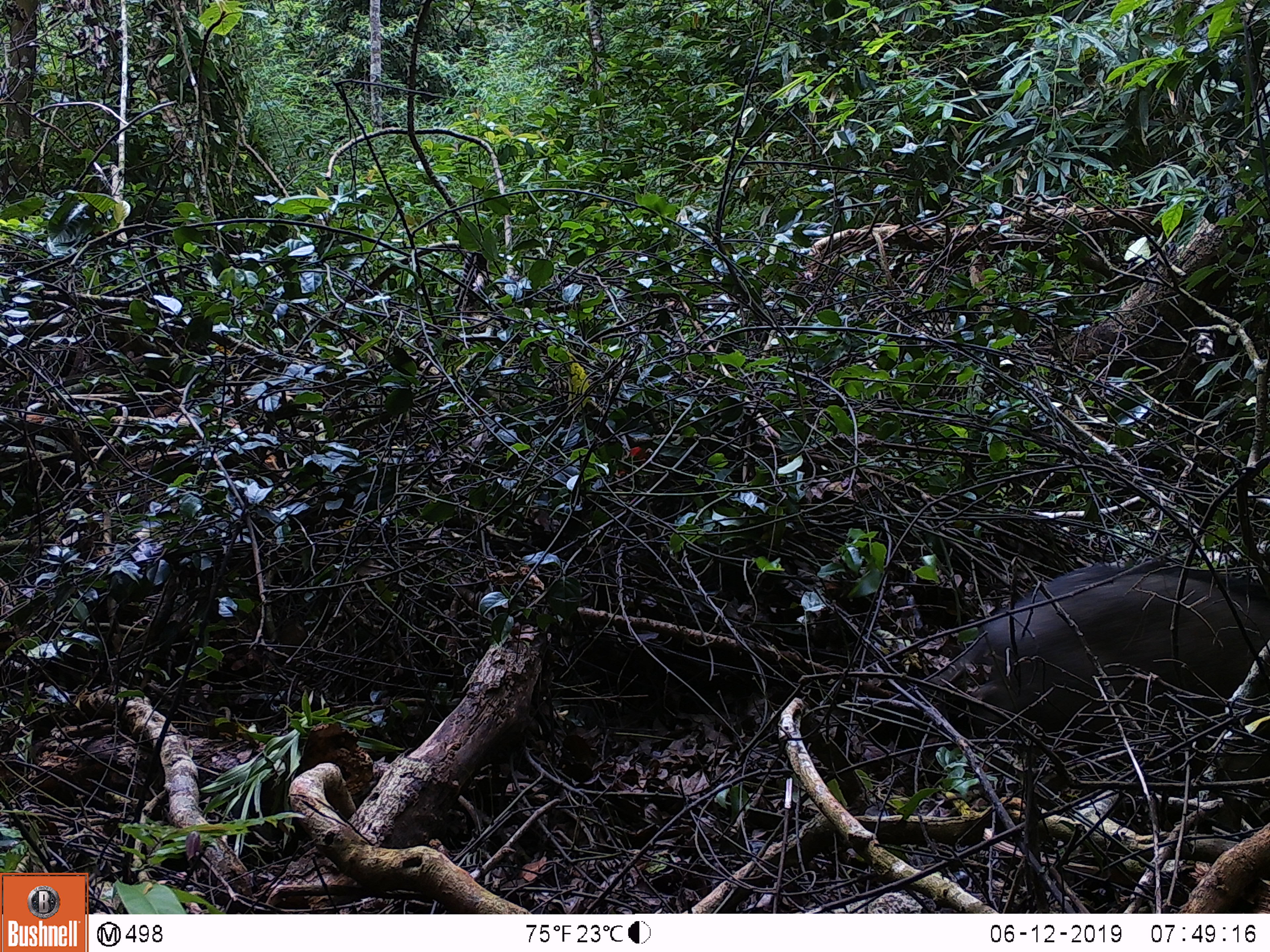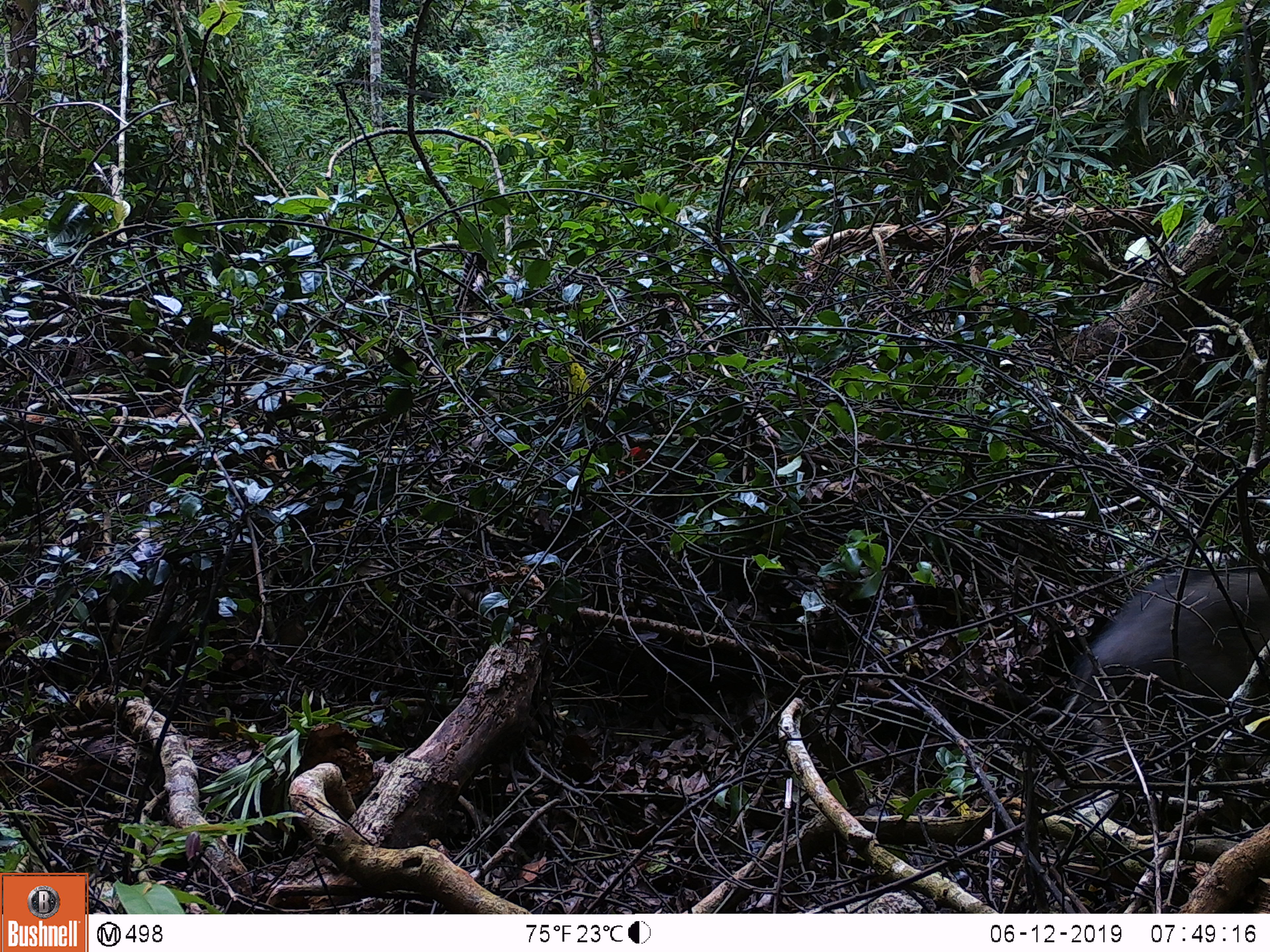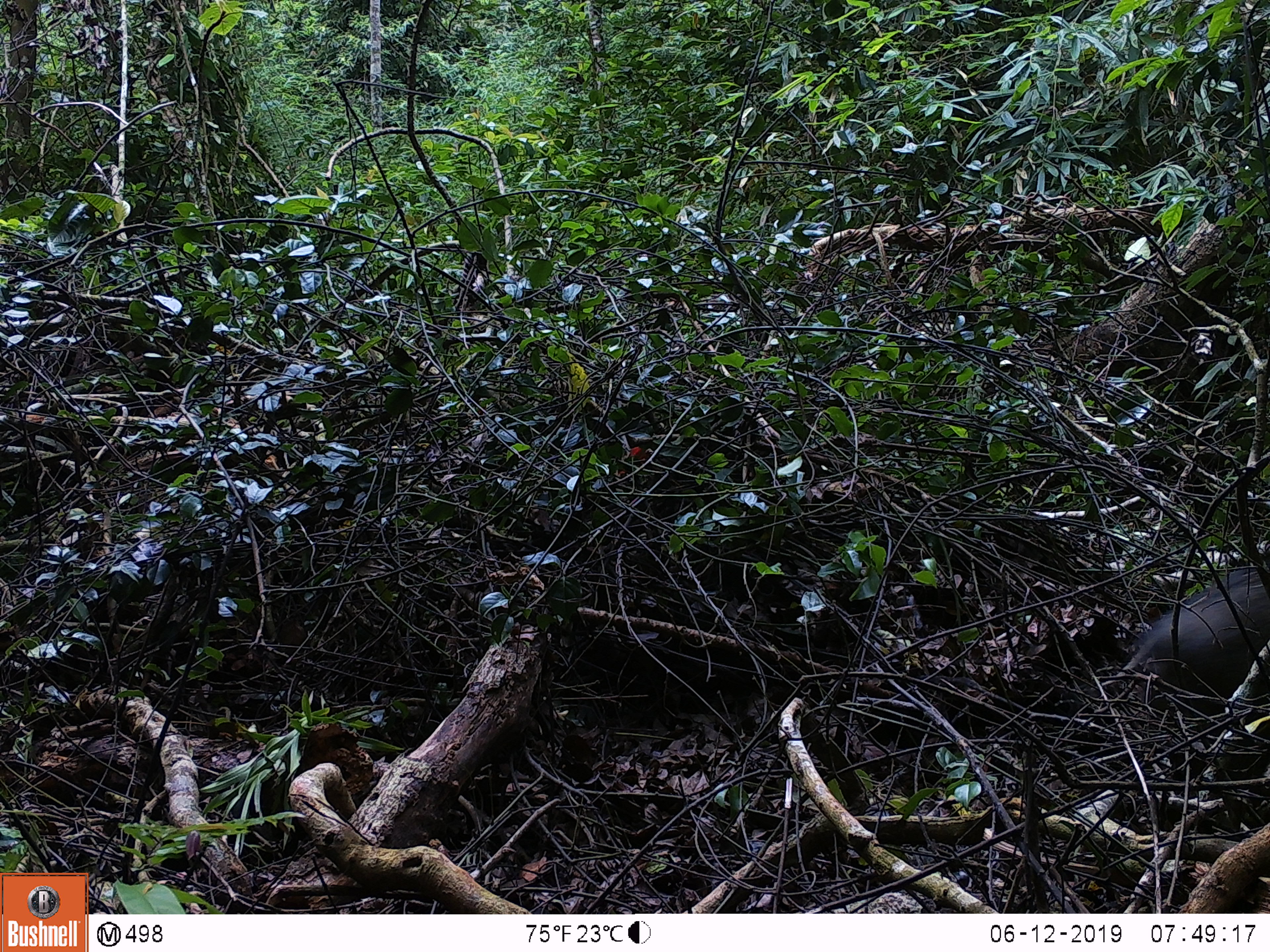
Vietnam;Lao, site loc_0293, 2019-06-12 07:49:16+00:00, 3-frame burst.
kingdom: Animalia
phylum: Chordata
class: Mammalia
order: Artiodactyla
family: Suidae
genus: Sus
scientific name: Sus scrofa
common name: eurasian wild pig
Eurasian wild pig (Sus scrofa). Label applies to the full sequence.